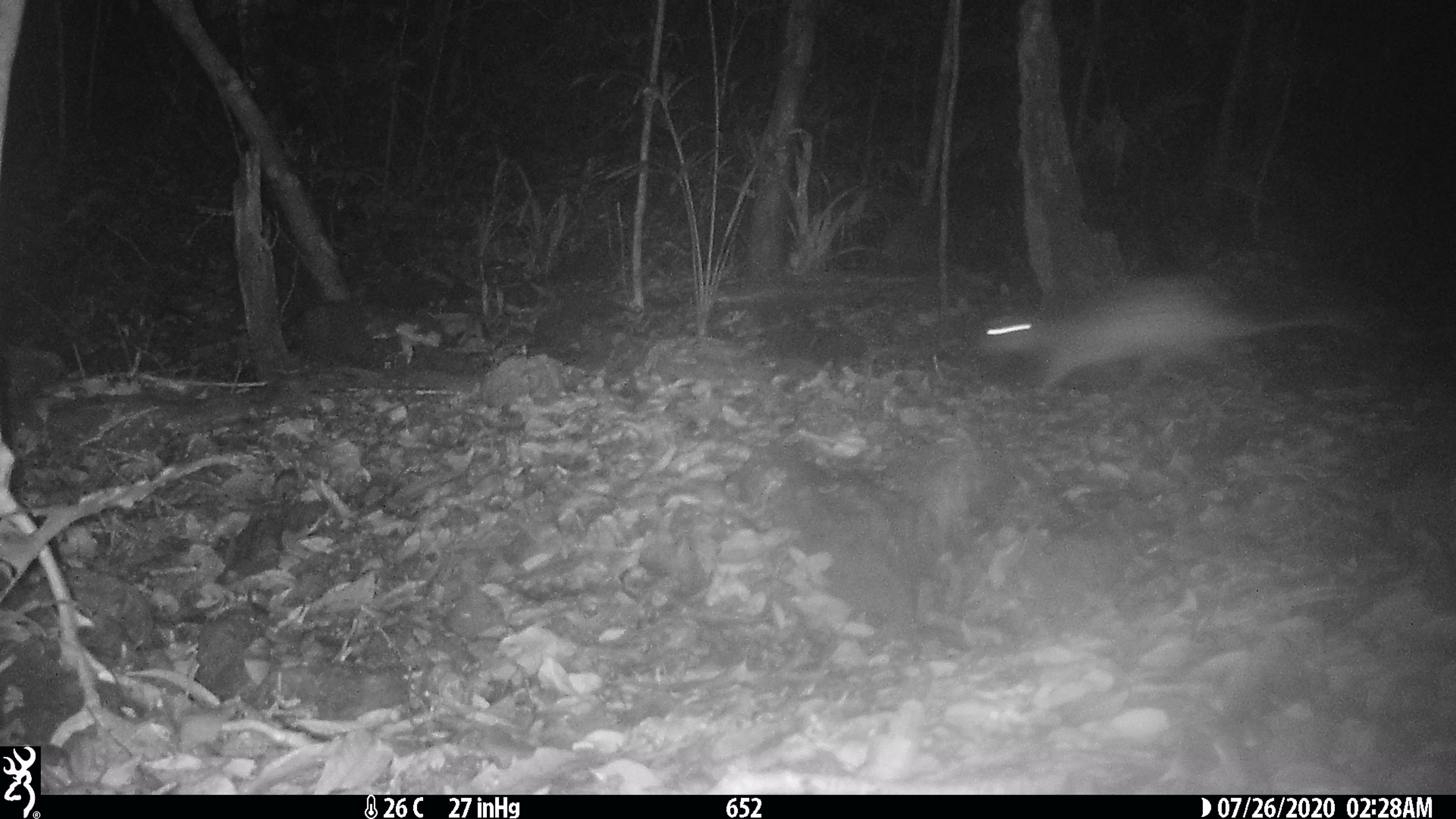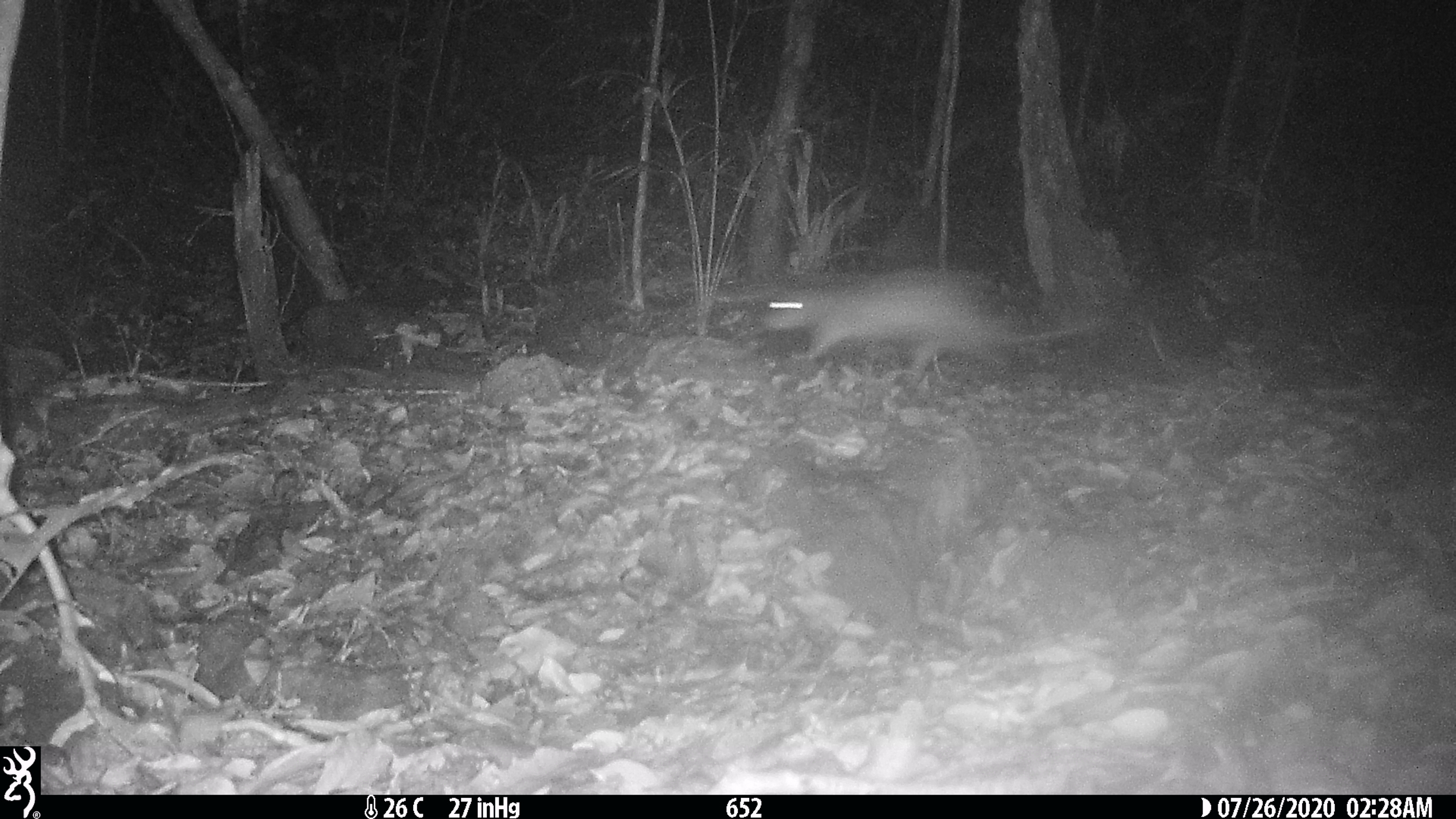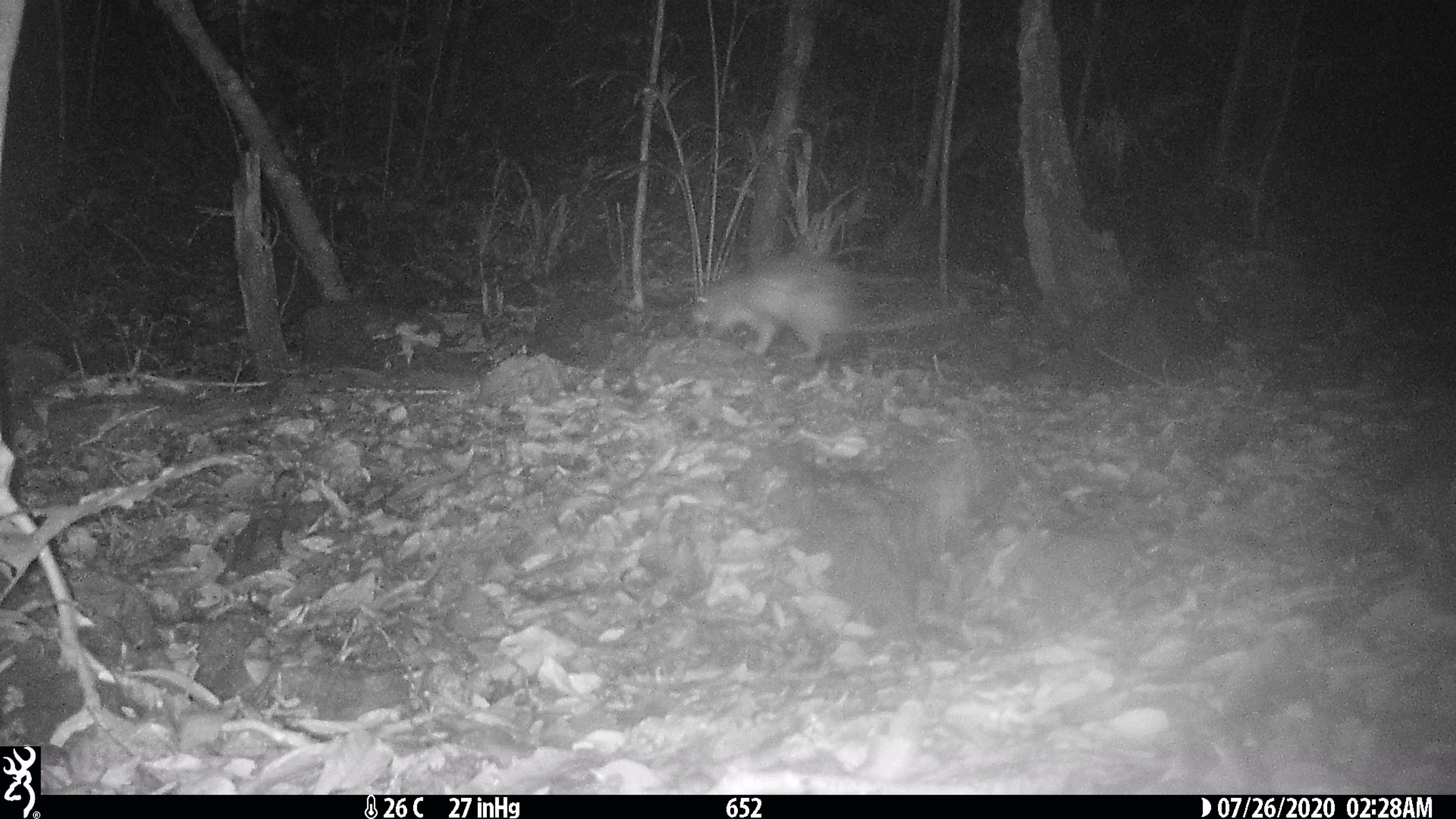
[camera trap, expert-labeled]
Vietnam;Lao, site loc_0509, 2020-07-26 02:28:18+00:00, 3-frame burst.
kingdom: Animalia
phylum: Chordata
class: Mammalia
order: Rodentia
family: Hystricidae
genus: Atherurus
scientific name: Atherurus macrourus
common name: asiatic brush-tailed porcupine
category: asiatic brush tailed porcupine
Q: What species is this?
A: Asiatic brush tailed porcupine (asiatic brush-tailed porcupine) (Atherurus macrourus).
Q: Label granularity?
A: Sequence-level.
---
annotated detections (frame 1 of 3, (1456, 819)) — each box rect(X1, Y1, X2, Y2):
asiatic brush tailed porcupine: rect(975, 272, 1359, 399)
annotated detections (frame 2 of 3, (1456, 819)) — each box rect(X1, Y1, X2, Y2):
asiatic brush tailed porcupine: rect(762, 267, 1112, 386)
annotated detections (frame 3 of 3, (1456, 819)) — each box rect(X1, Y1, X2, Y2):
asiatic brush tailed porcupine: rect(695, 248, 942, 362)